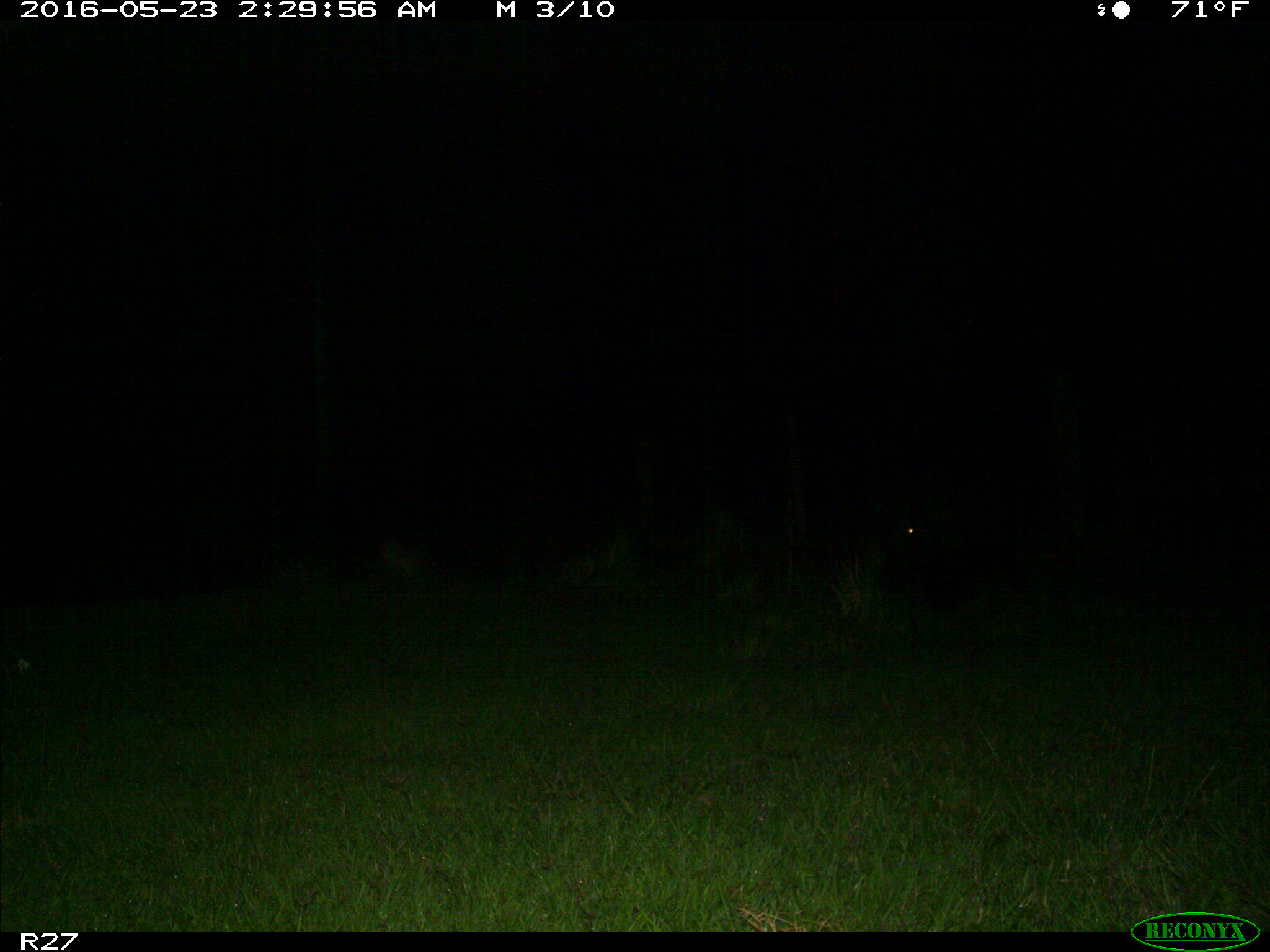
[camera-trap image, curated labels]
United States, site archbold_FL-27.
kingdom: Animalia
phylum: Chordata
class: Mammalia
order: Artiodactyla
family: Suidae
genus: Sus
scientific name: Sus scrofa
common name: wild boar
Sus scrofa (wild boar).